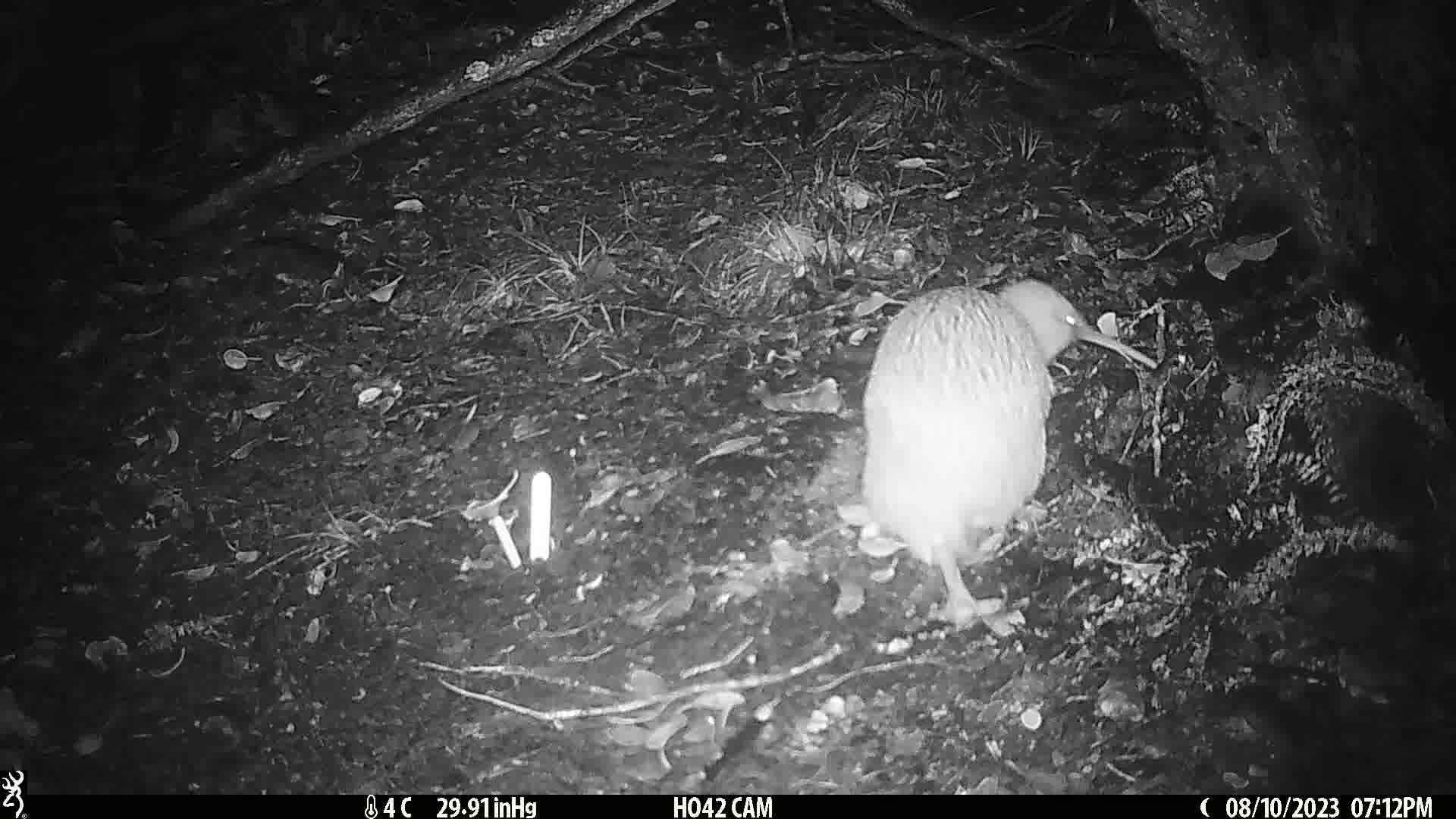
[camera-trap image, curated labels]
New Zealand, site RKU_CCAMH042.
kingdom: Animalia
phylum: Chordata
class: Aves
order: Apterygiformes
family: Apterygidae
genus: Apteryx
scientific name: Apteryx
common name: kiwi